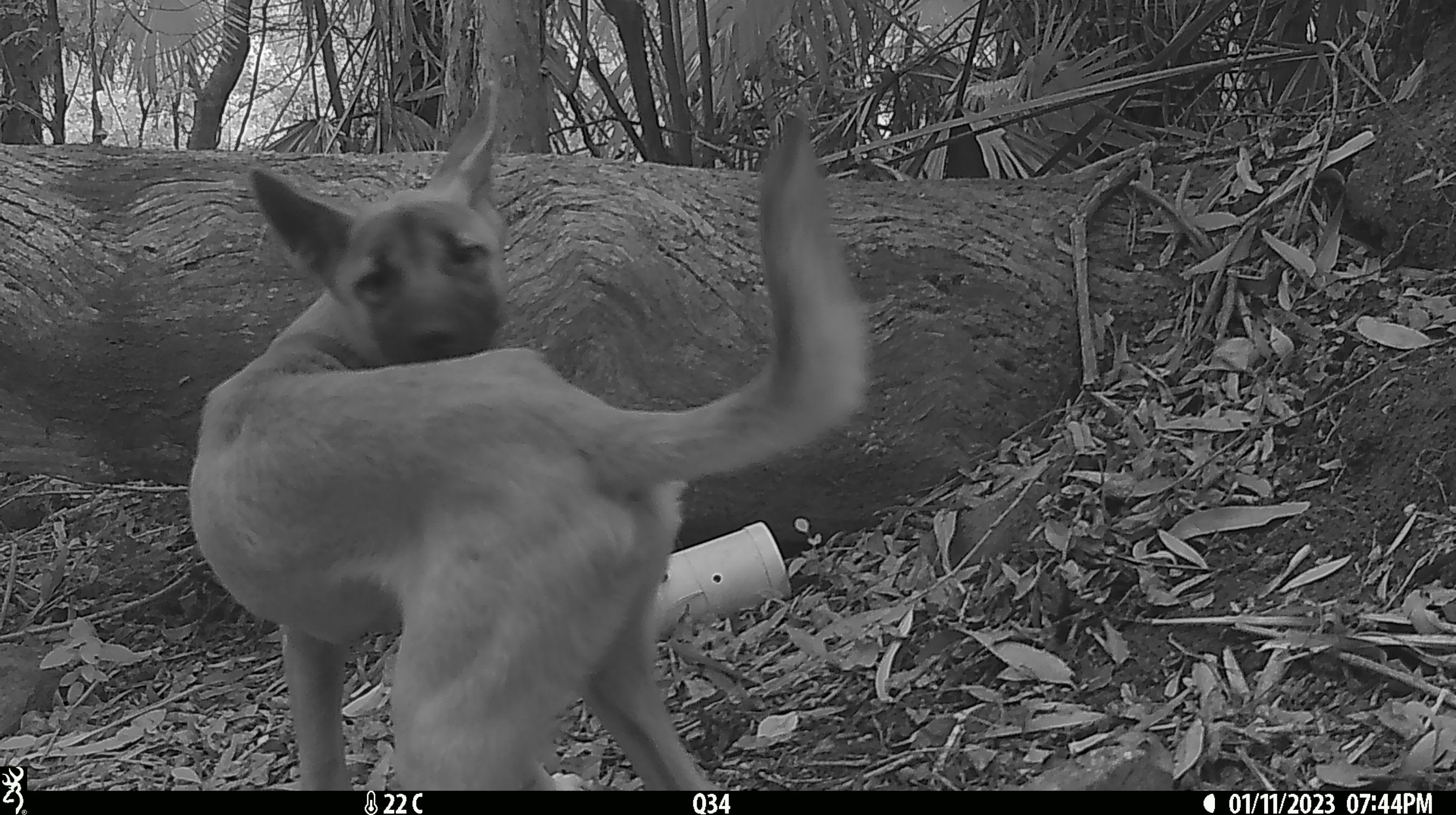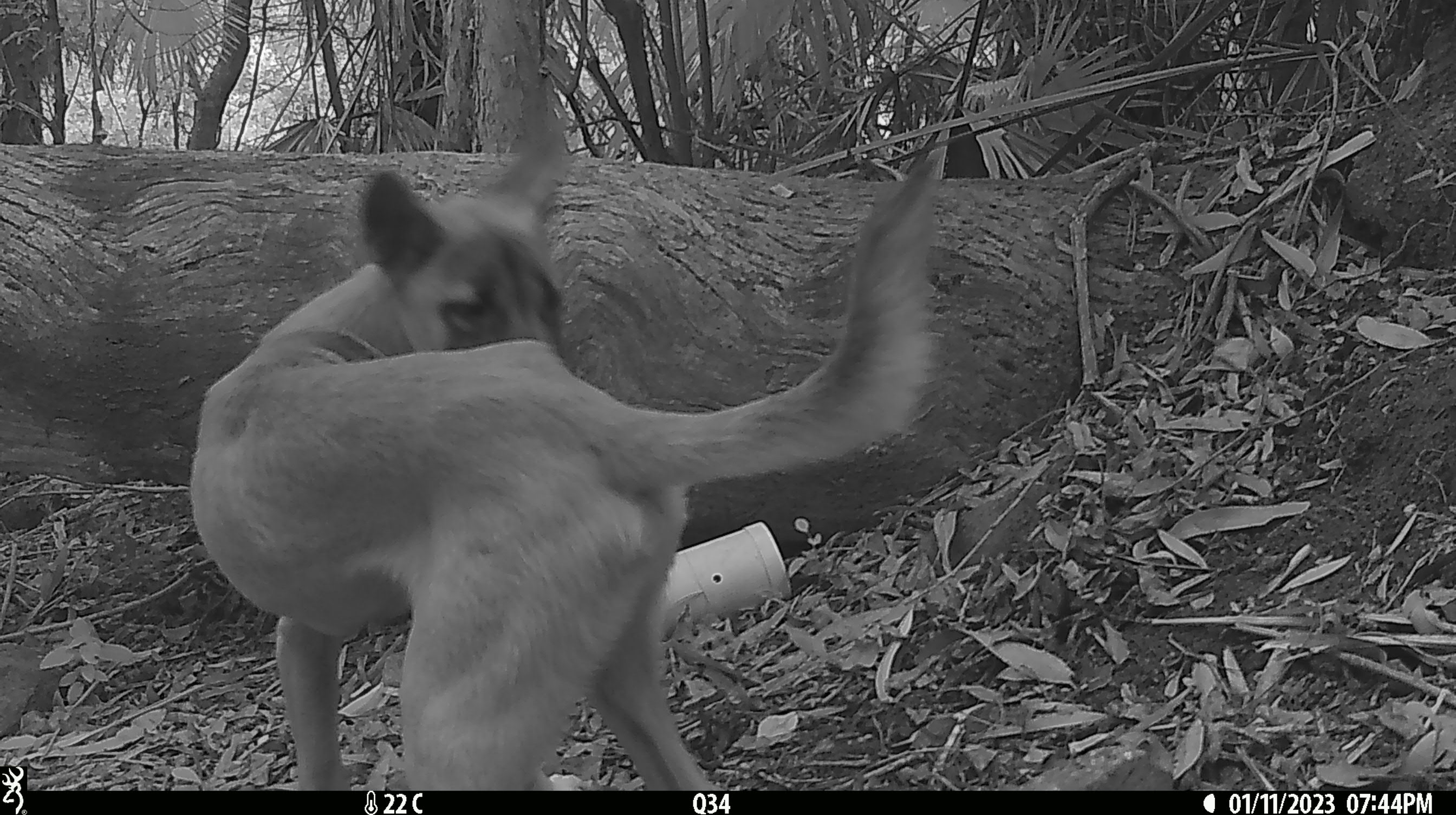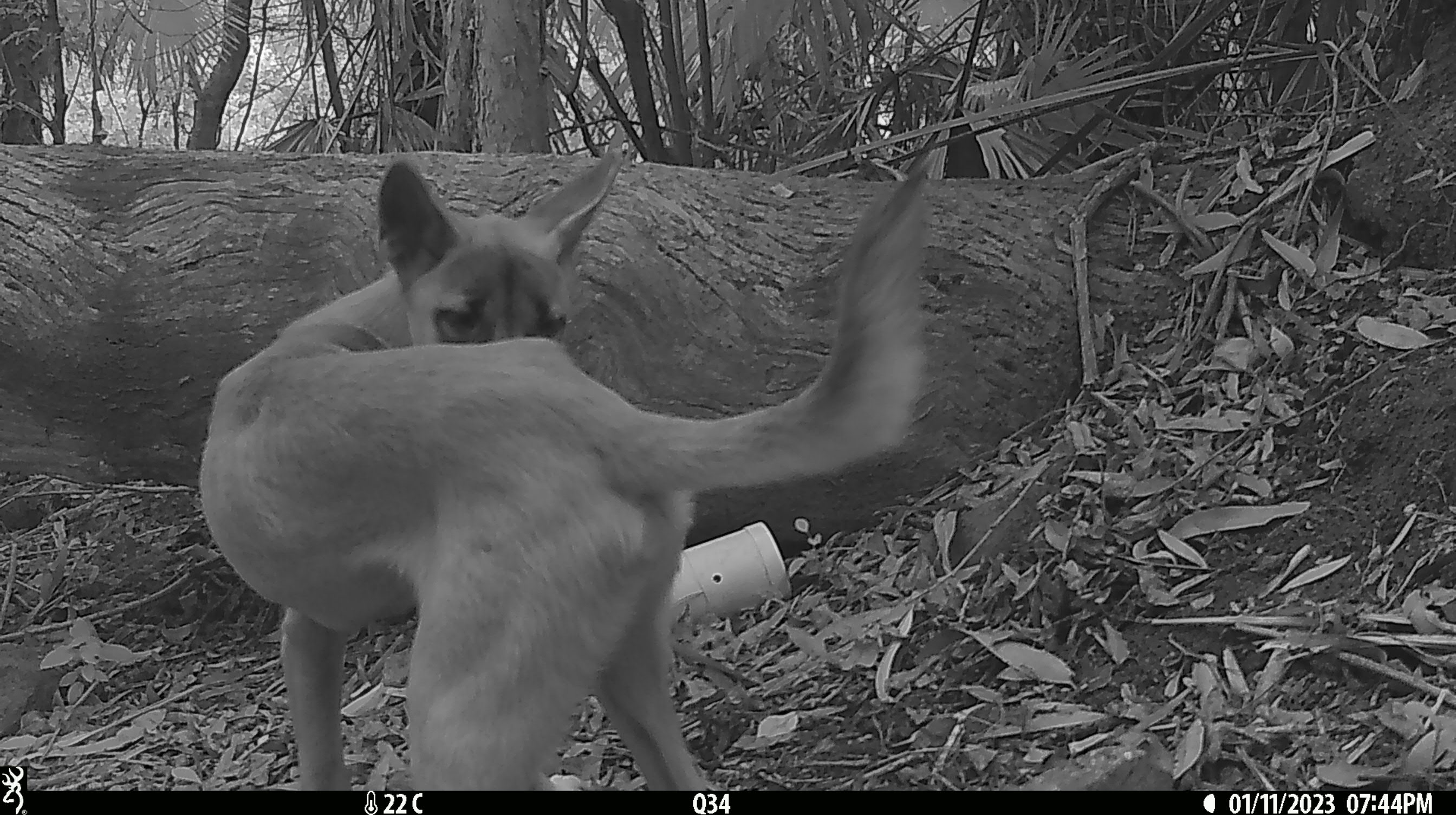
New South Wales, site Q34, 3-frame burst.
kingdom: Animalia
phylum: Chordata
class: Mammalia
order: Carnivora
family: Canidae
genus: Canis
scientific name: Canis familiaris dingo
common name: dingo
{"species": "dingo (Canis familiaris dingo)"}